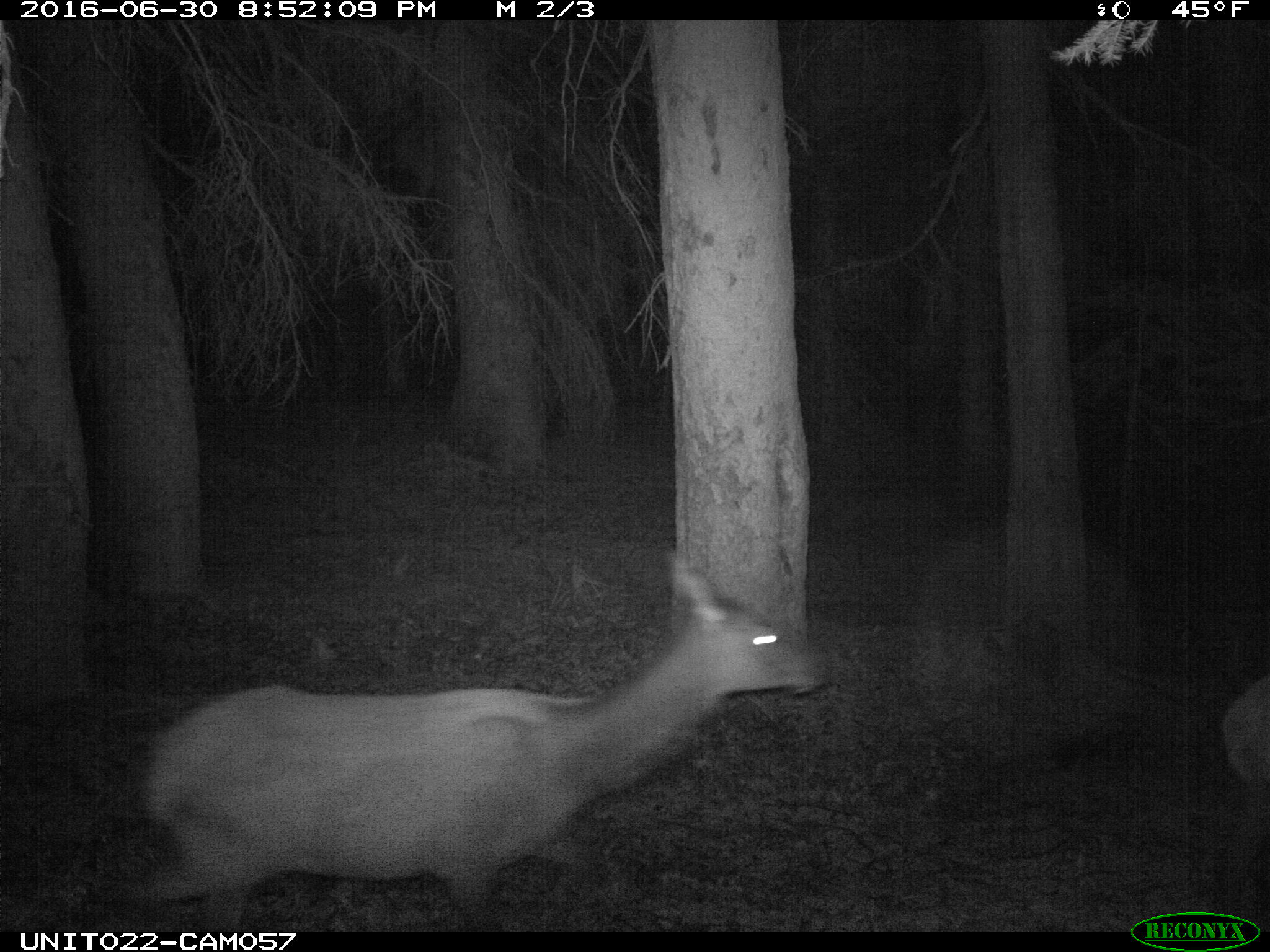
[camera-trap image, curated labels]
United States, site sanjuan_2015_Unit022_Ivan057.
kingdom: Animalia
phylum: Chordata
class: Mammalia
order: Artiodactyla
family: Cervidae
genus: Cervus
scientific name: Cervus elaphus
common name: red deer